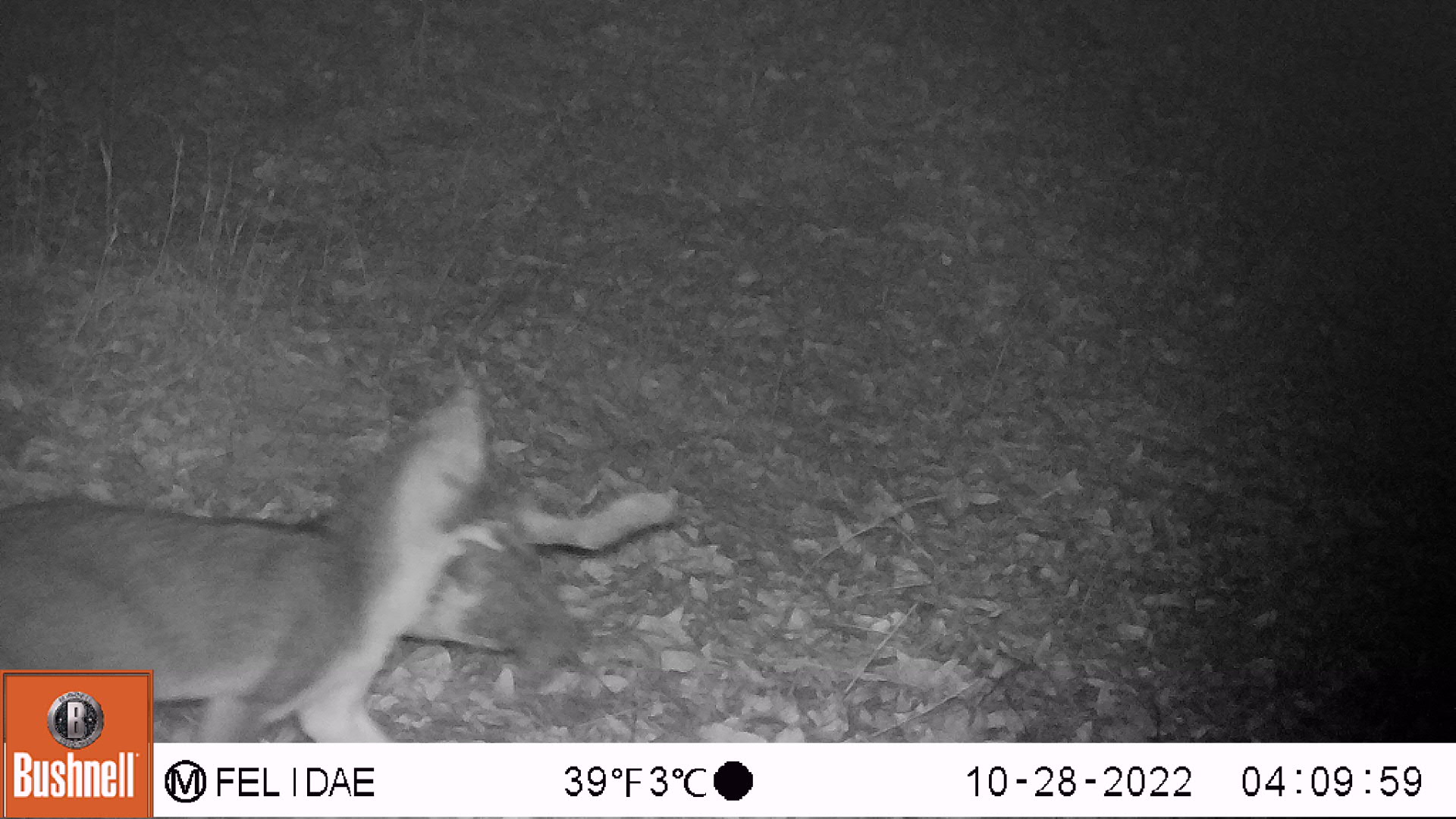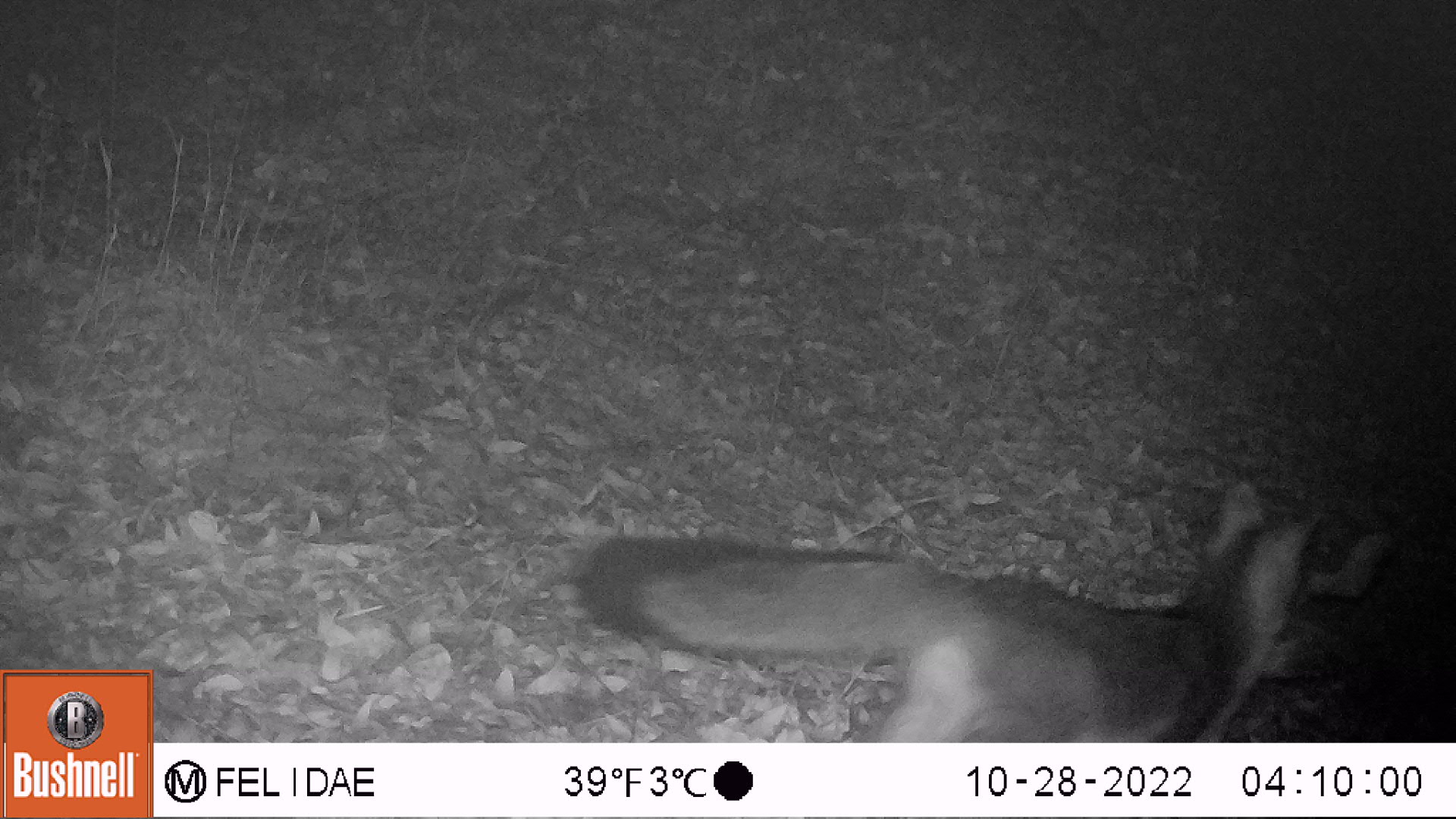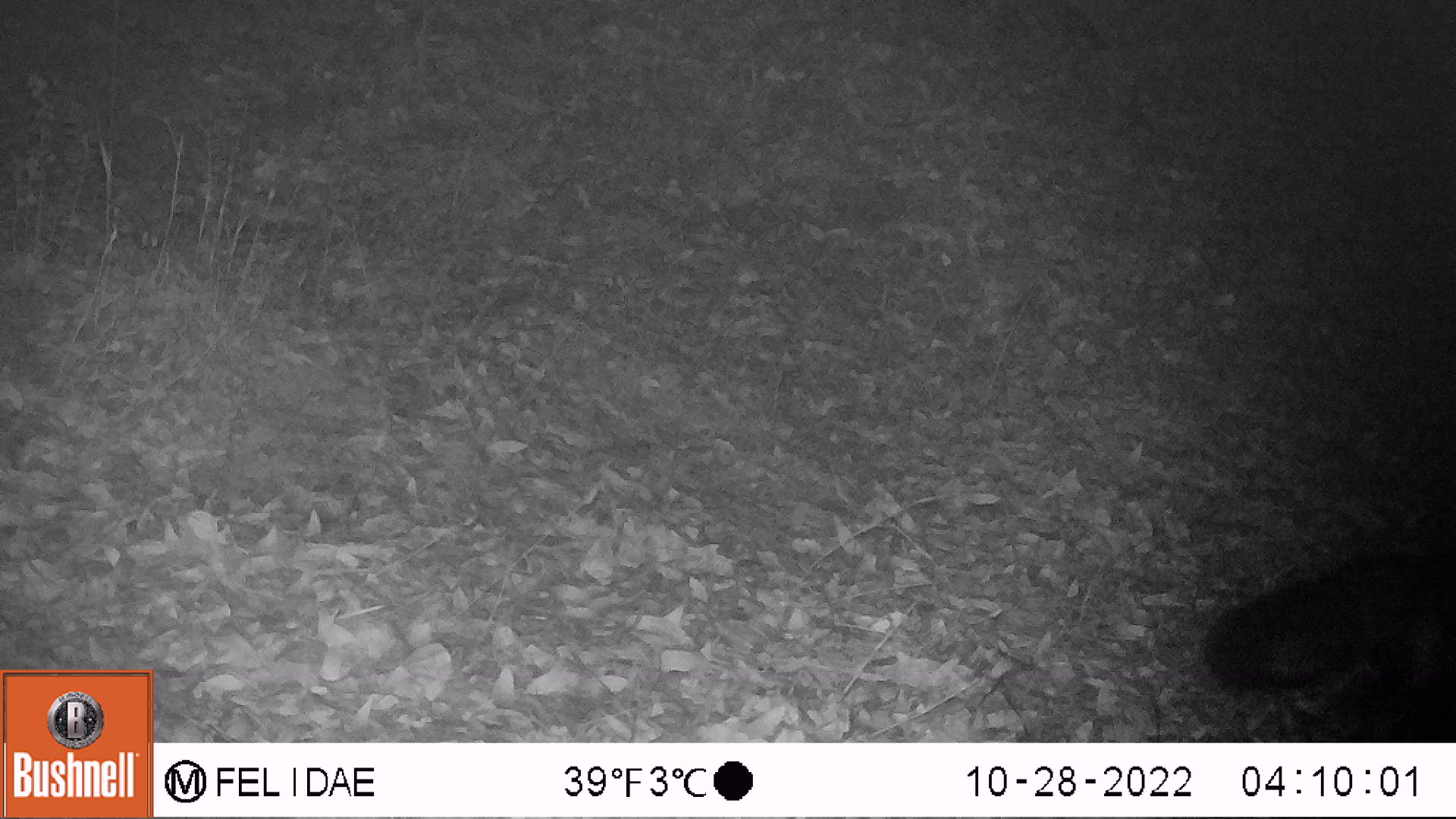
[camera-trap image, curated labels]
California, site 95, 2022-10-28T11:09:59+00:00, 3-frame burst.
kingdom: Animalia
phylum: Chordata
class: Mammalia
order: Lagomorpha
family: Leporidae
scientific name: Leporidae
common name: rabbit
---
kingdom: Animalia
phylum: Chordata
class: Mammalia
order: Carnivora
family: Canidae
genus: Urocyon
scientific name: Urocyon cinereoargenteus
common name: gray fox